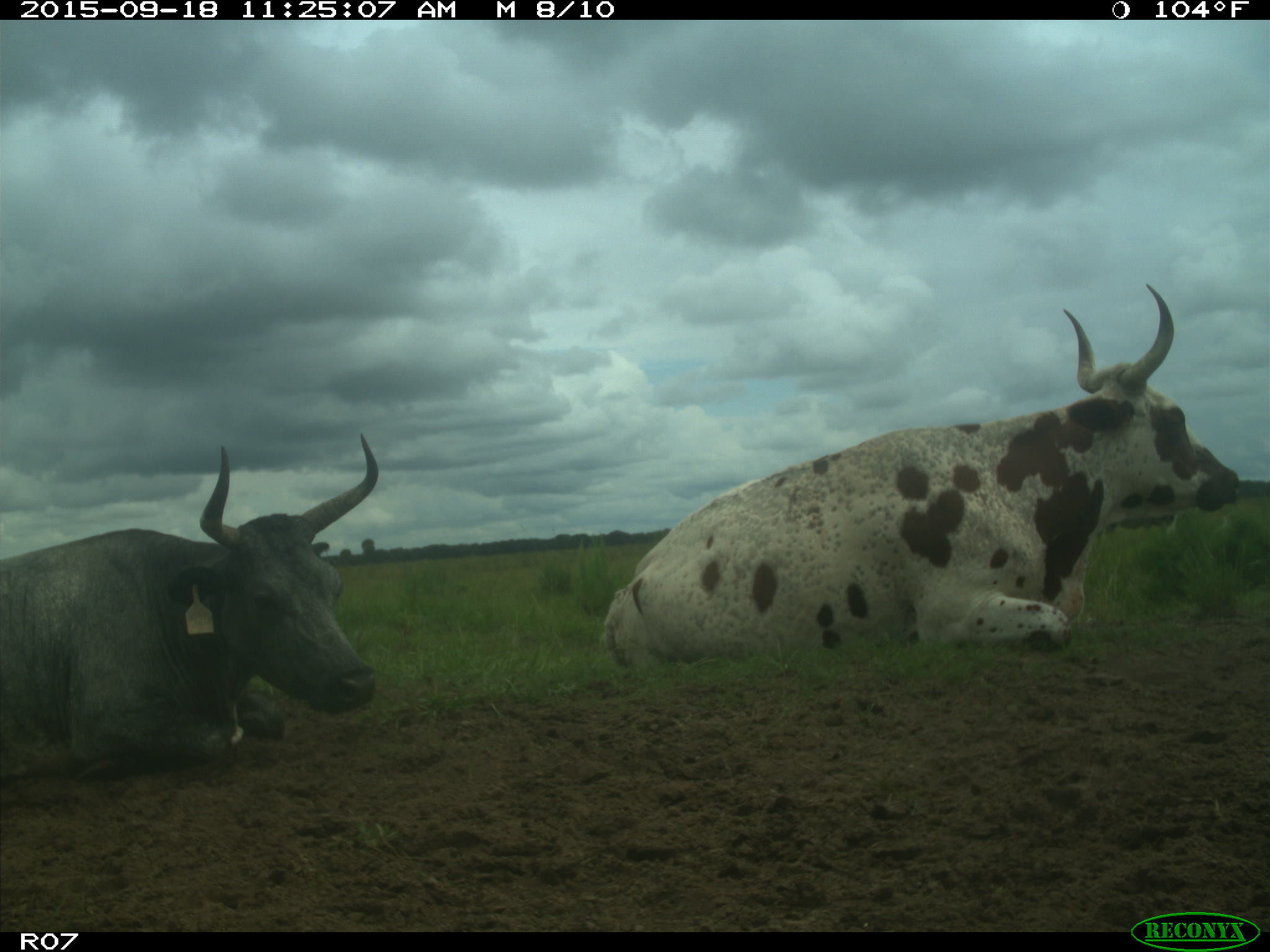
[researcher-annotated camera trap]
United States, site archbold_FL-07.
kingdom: Animalia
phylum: Chordata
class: Mammalia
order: Artiodactyla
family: Bovidae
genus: Bos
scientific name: Bos taurus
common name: domestic cow